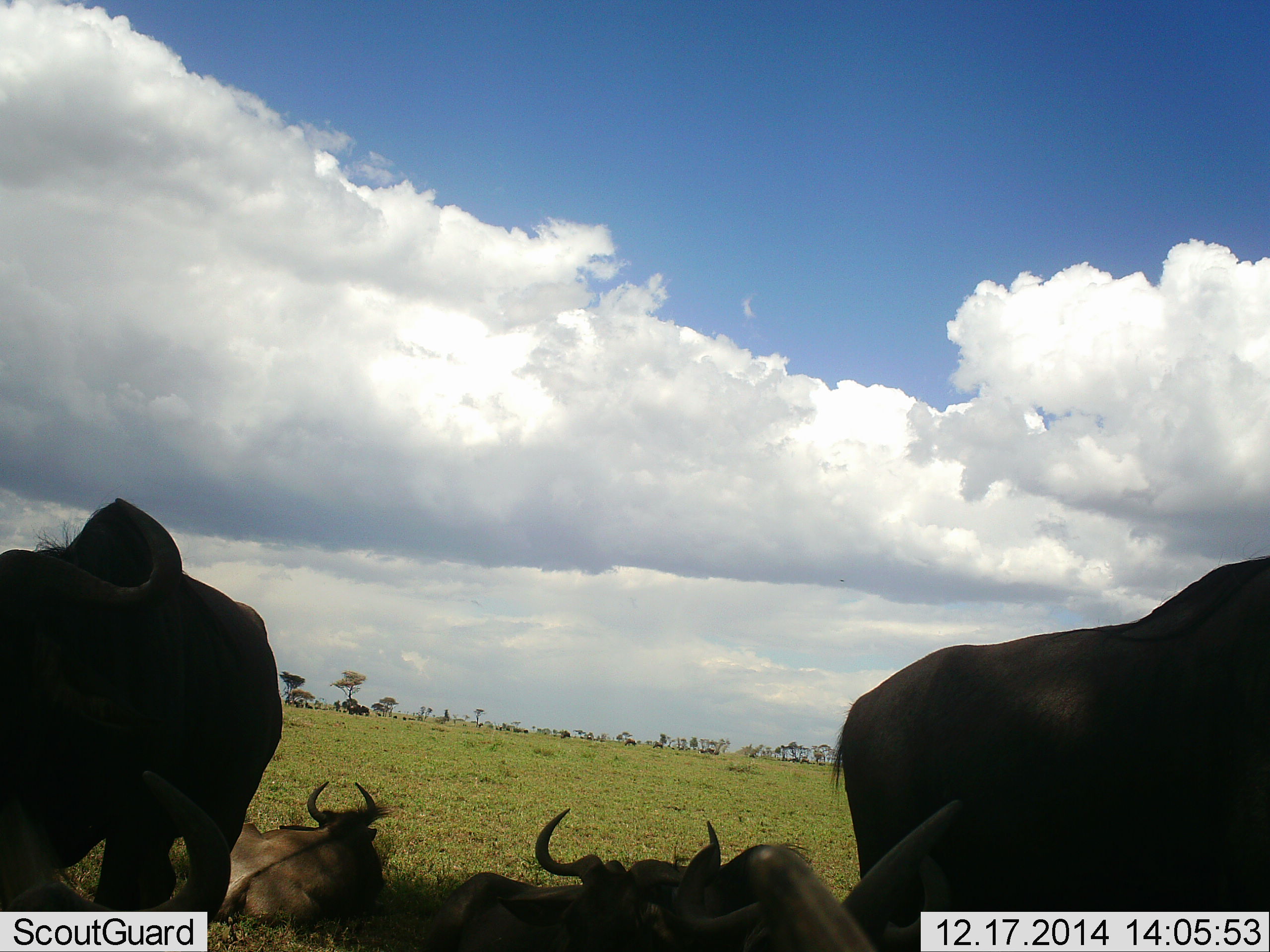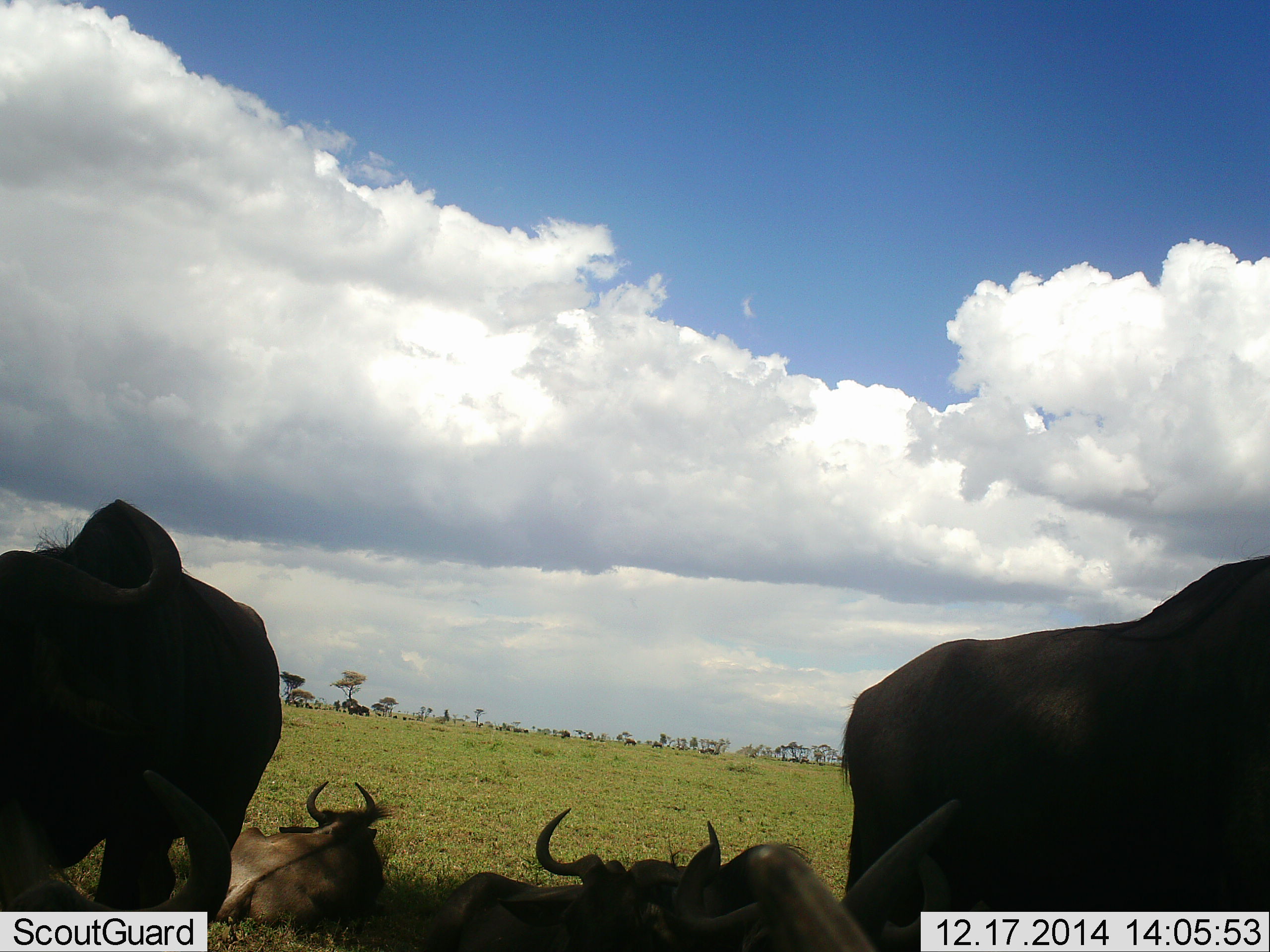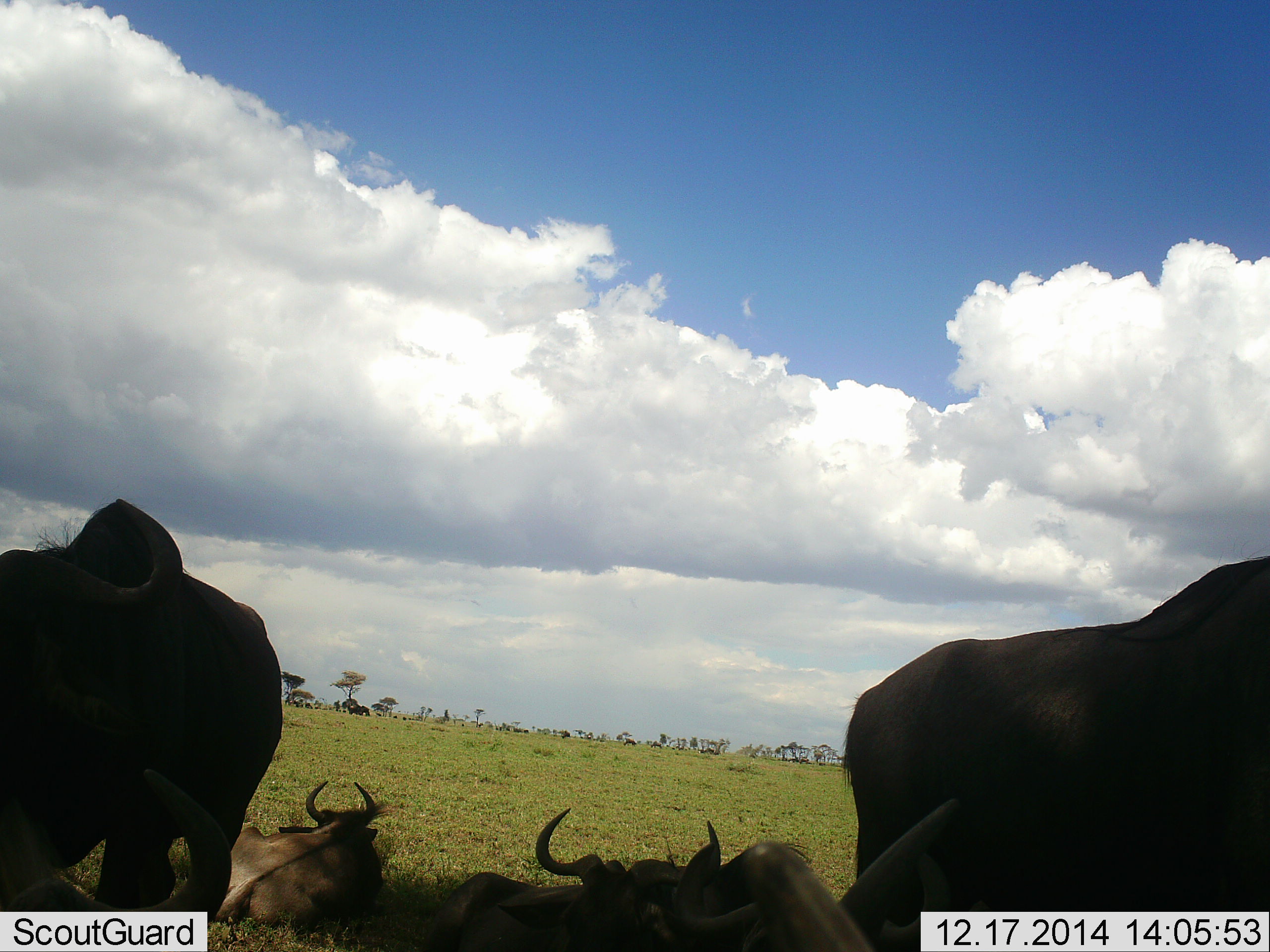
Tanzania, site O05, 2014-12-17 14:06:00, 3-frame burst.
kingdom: Animalia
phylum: Chordata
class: Mammalia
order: Artiodactyla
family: Bovidae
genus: Connochaetes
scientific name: Connochaetes taurinus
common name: blue wildebeest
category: wildebeest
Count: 4.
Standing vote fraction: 50%.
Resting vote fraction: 100%.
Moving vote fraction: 0%.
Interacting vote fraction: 0%.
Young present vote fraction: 10%.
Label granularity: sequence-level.